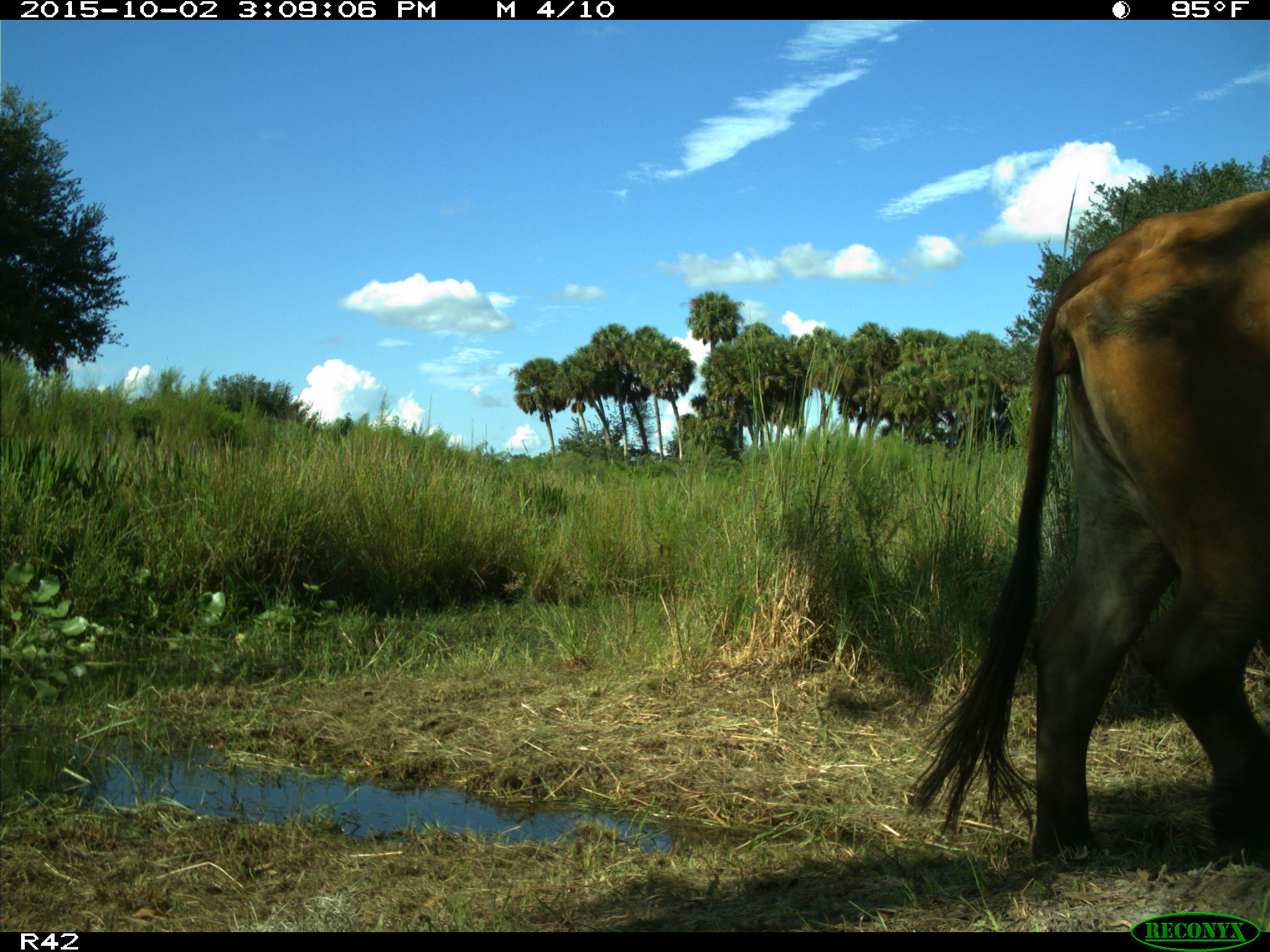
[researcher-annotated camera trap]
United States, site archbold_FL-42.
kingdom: Animalia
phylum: Chordata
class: Mammalia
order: Artiodactyla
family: Bovidae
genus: Bos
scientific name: Bos taurus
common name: domestic cow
Bos taurus (domestic cow).